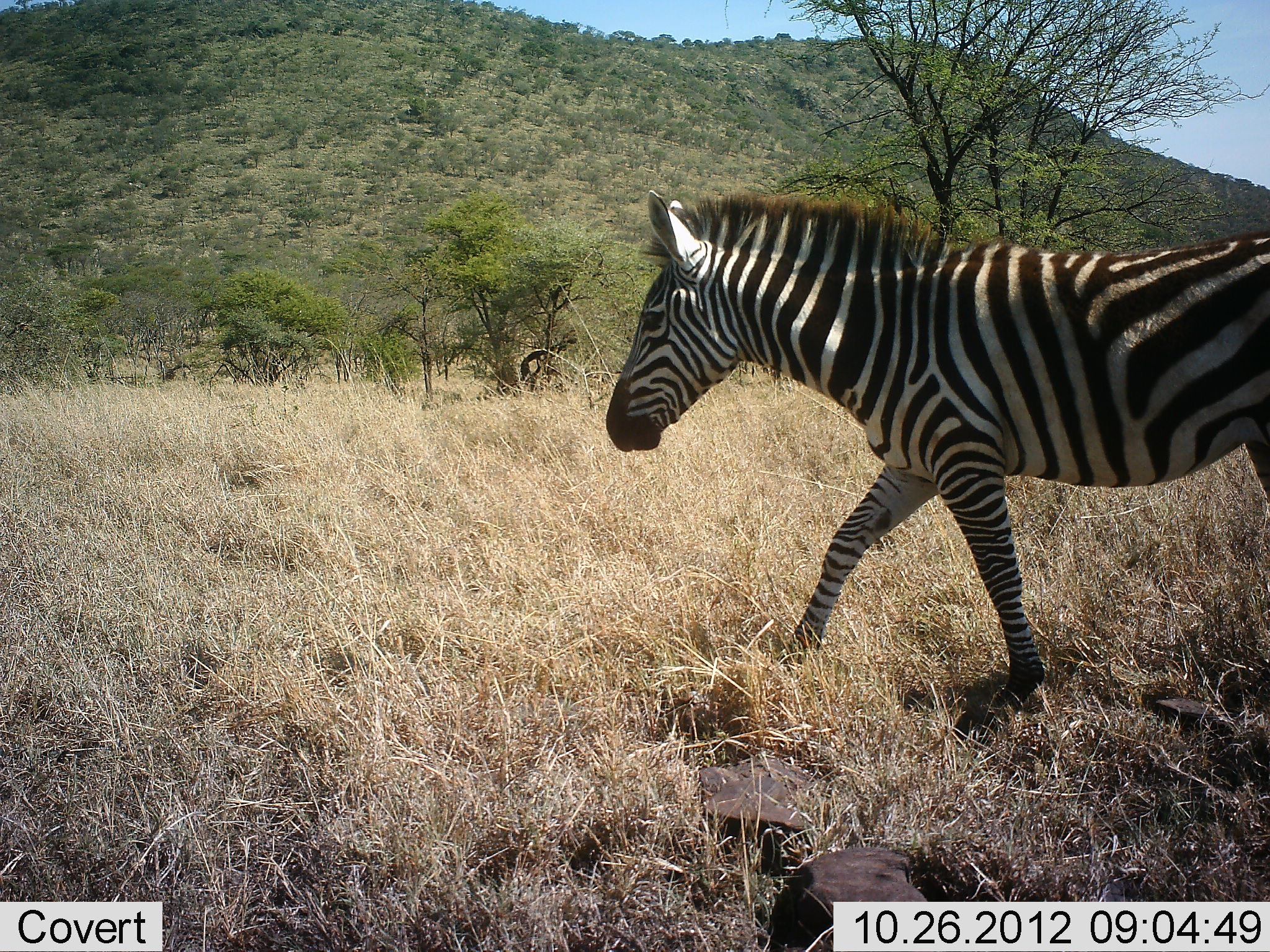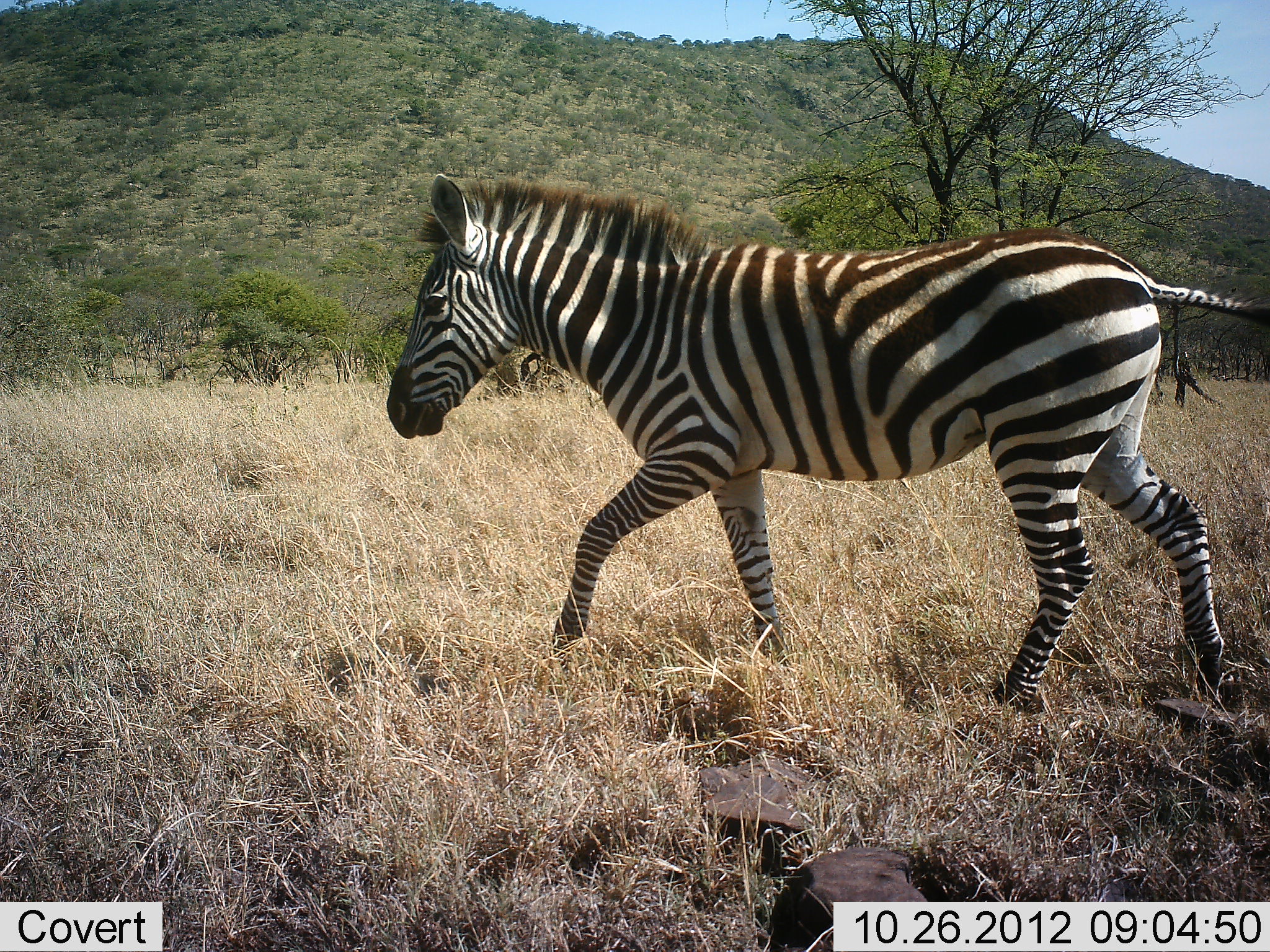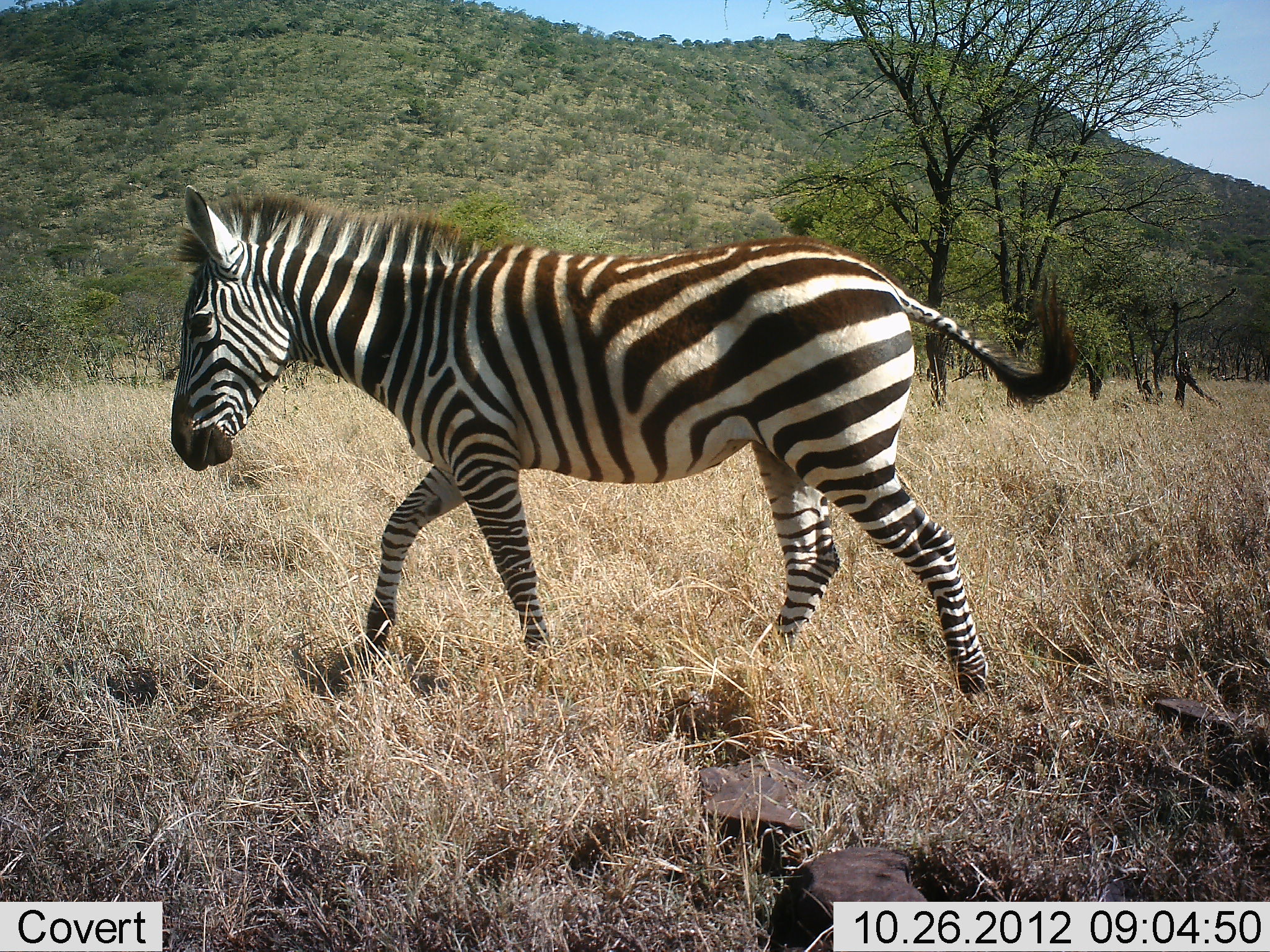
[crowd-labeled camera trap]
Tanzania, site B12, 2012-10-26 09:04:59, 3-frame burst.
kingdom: Animalia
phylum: Chordata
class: Mammalia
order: Perissodactyla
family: Equidae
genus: Equus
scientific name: Equus quagga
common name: plains zebra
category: zebra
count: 1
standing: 0%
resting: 0%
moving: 100%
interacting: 0%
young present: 0%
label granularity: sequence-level